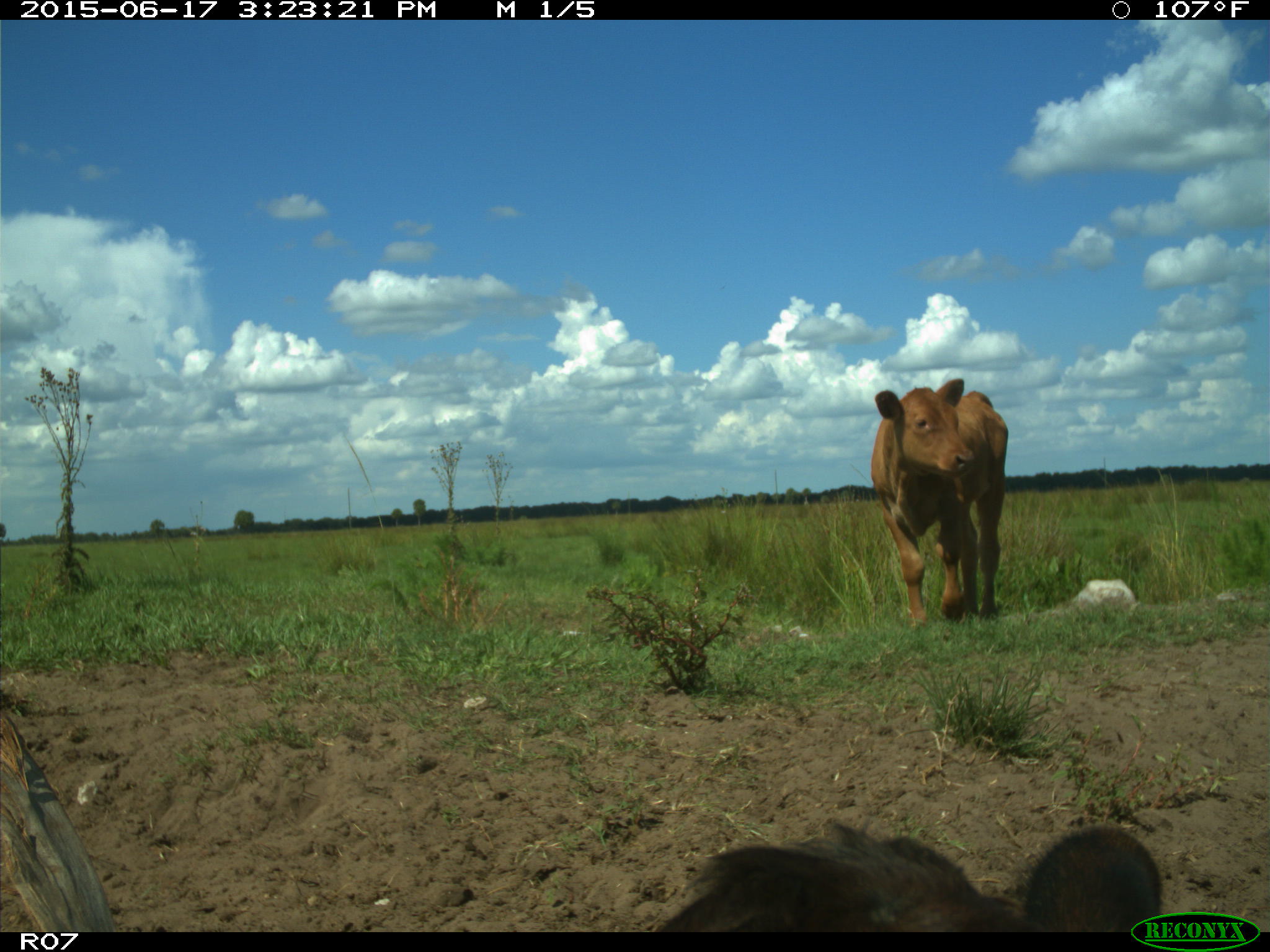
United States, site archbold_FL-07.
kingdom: Animalia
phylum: Chordata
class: Mammalia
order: Artiodactyla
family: Bovidae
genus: Bos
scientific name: Bos taurus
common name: domestic cow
Bos taurus (domestic cow).